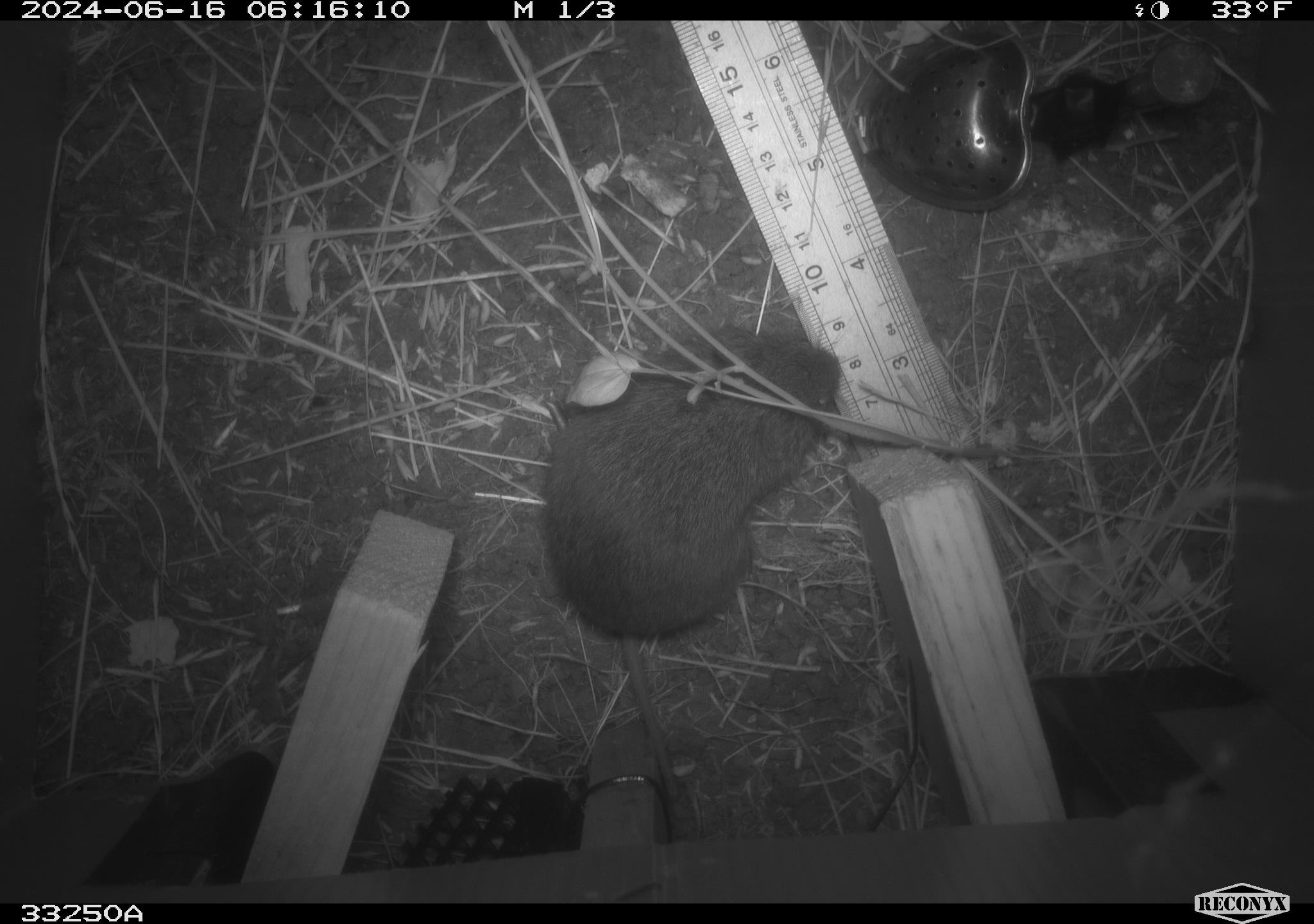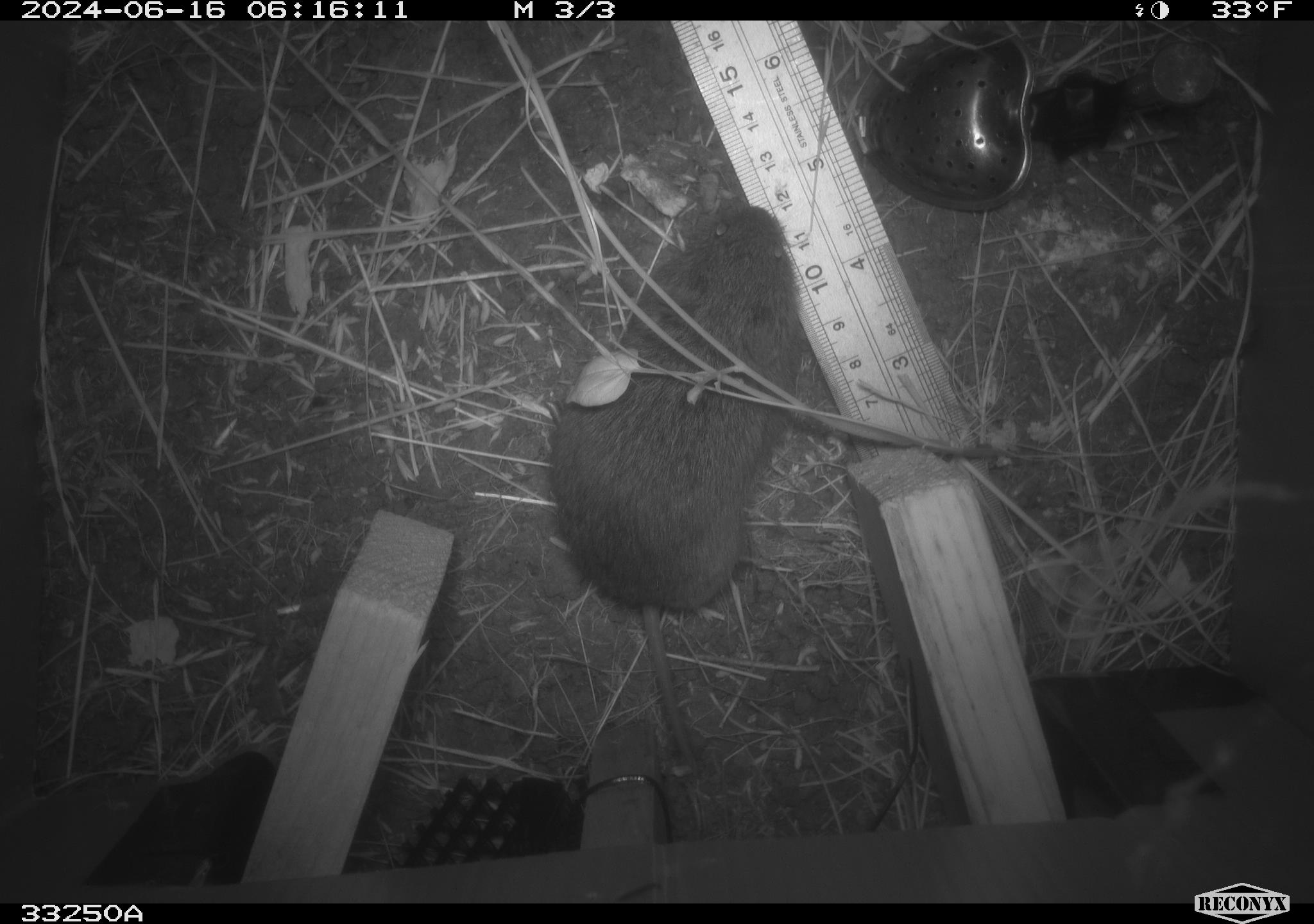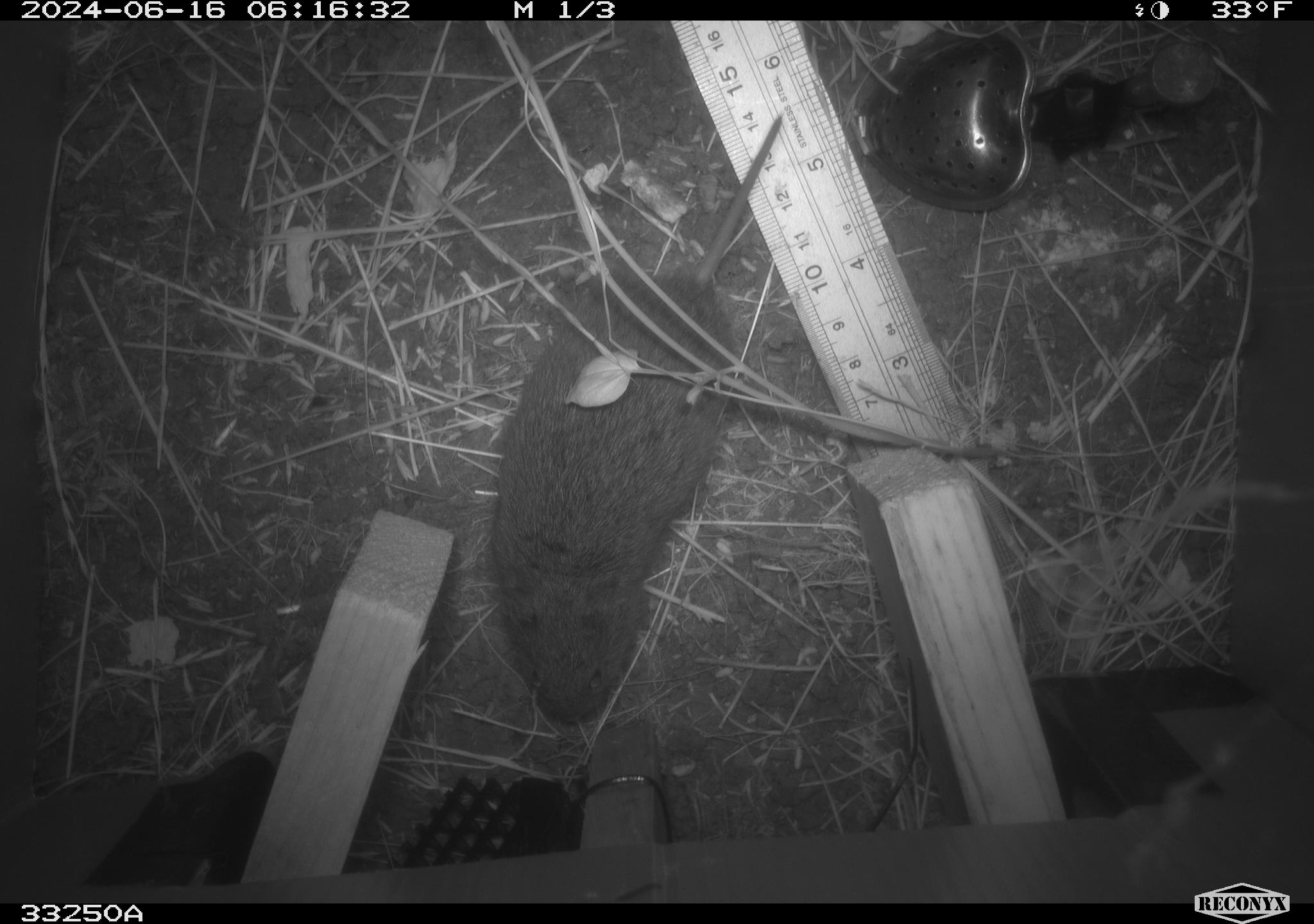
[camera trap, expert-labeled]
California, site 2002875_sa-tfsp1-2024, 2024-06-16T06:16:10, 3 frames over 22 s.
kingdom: Animalia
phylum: Chordata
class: Mammalia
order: Rodentia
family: Cricetidae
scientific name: Arvicolinae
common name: voles, lemmings, and muskrats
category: arvicolinae subfamily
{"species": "arvicolinae subfamily (voles, lemmings, and muskrats) (Arvicolinae)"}